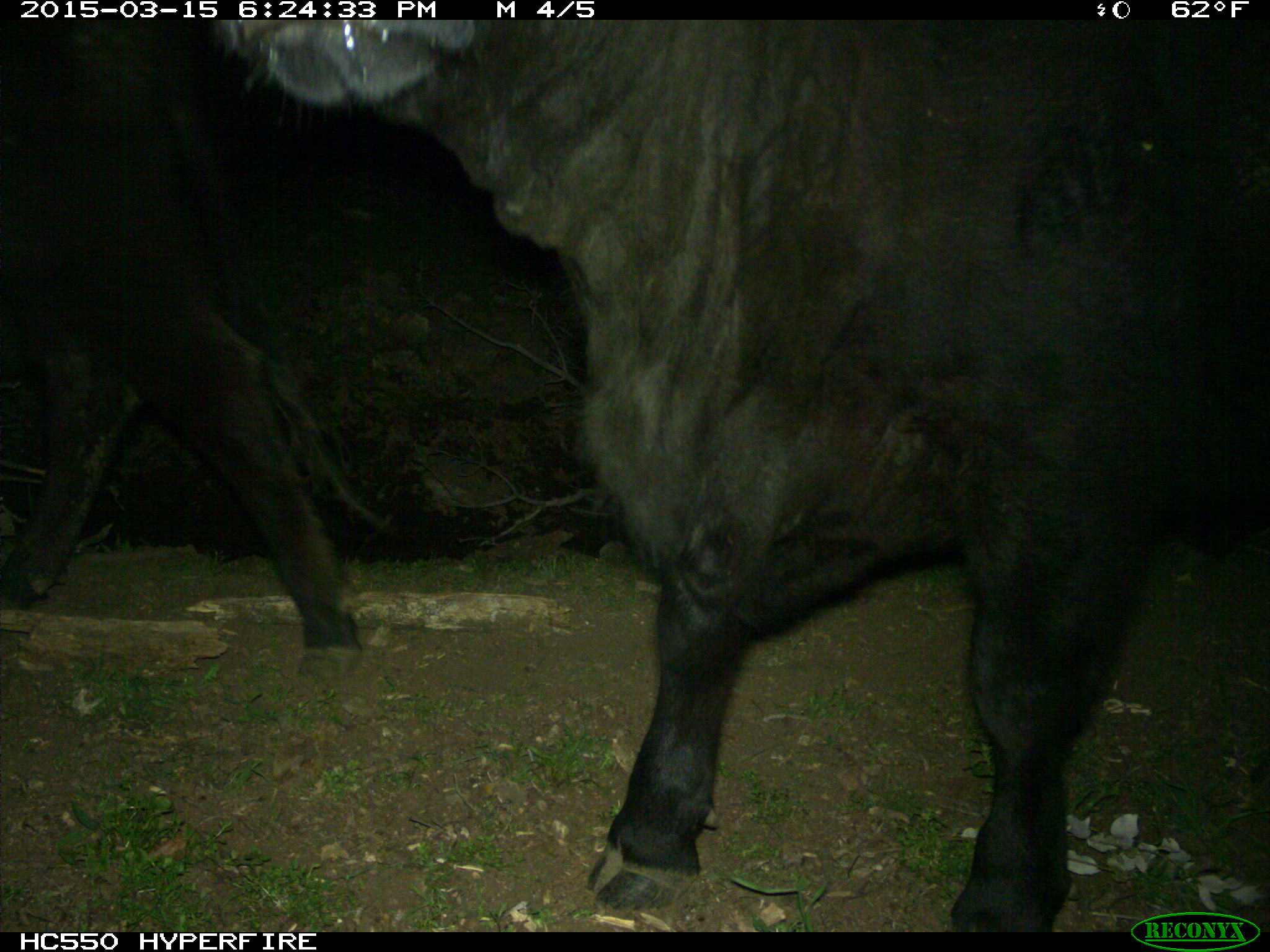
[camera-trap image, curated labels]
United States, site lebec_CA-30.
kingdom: Animalia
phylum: Chordata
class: Mammalia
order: Artiodactyla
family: Bovidae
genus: Bos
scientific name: Bos taurus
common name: domestic cow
Bos taurus (domestic cow).